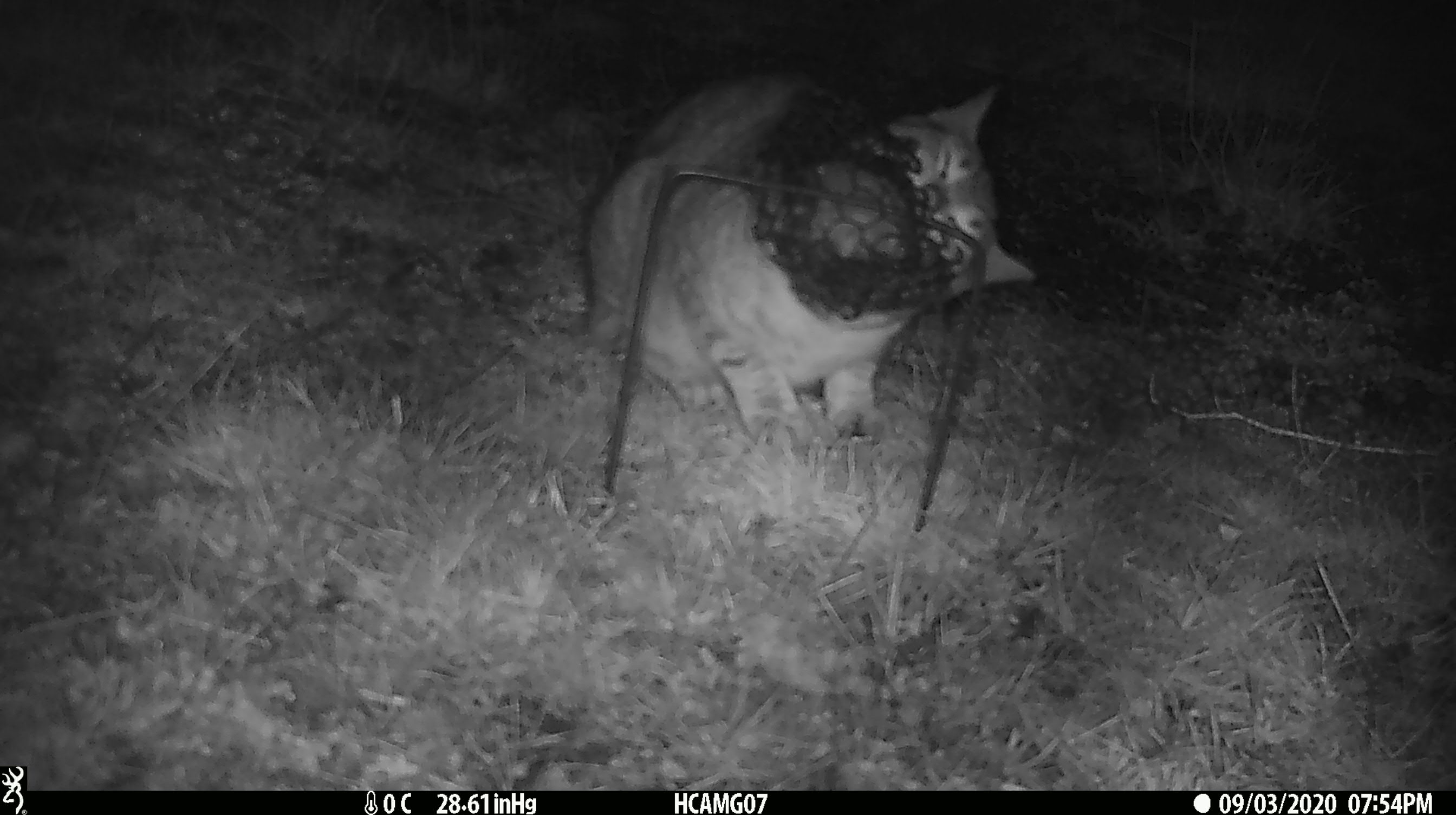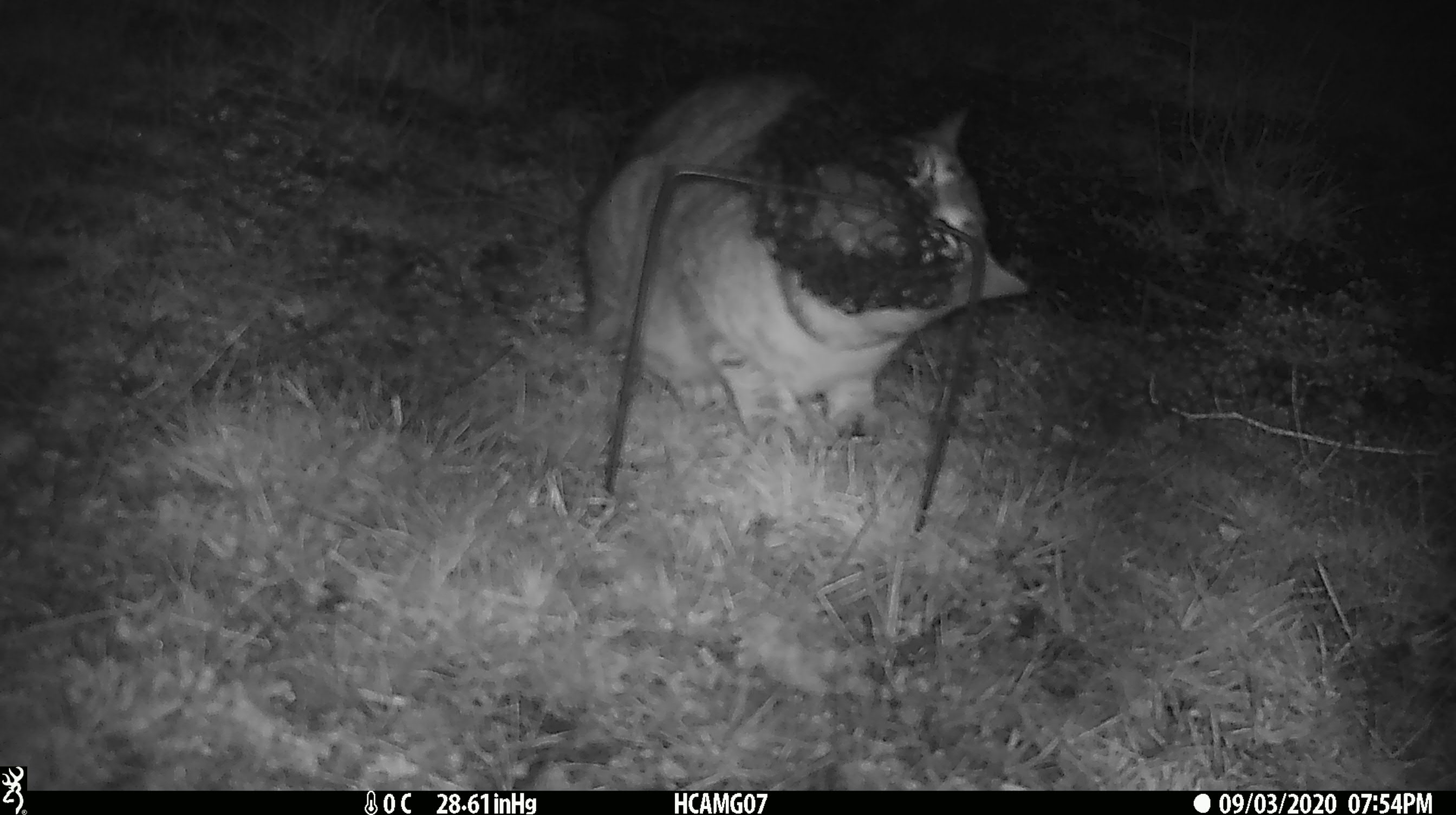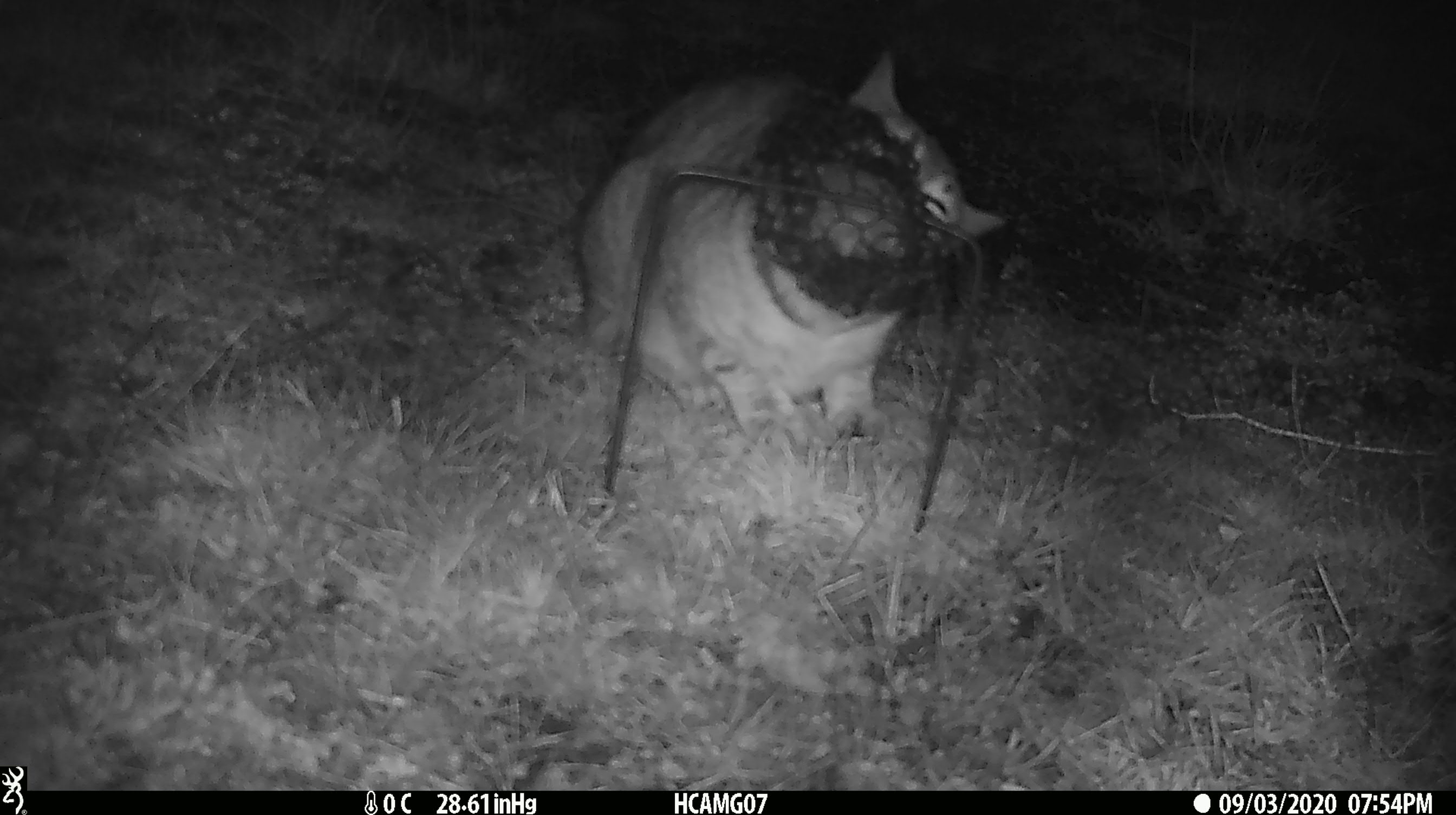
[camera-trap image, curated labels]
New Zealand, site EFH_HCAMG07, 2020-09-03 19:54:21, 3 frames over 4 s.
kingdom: Animalia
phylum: Chordata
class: Mammalia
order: Carnivora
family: Felidae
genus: Felis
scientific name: Felis catus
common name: domestic cat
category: cat